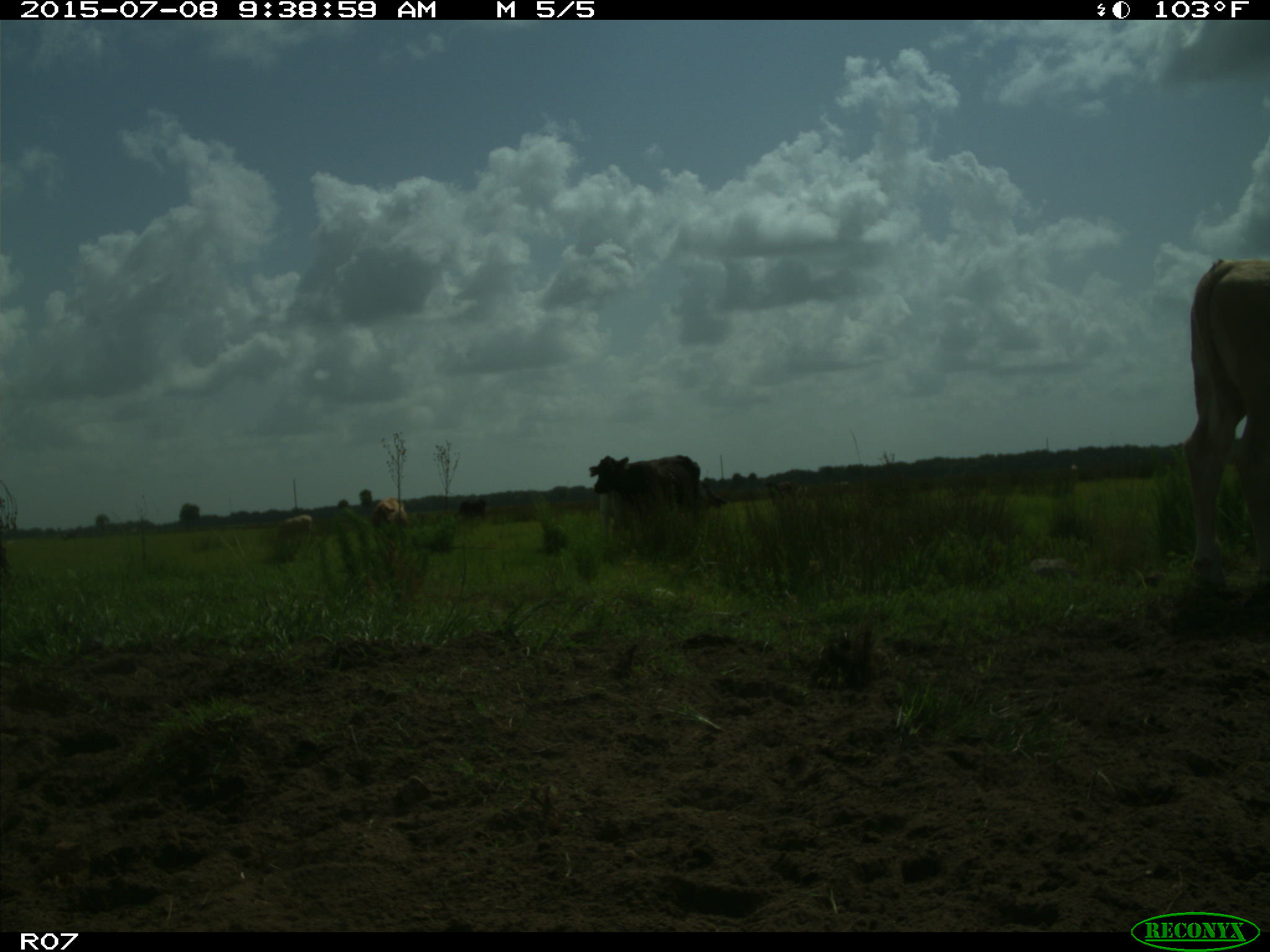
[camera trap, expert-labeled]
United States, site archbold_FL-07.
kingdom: Animalia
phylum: Chordata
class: Mammalia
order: Artiodactyla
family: Bovidae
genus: Bos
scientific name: Bos taurus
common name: domestic cow